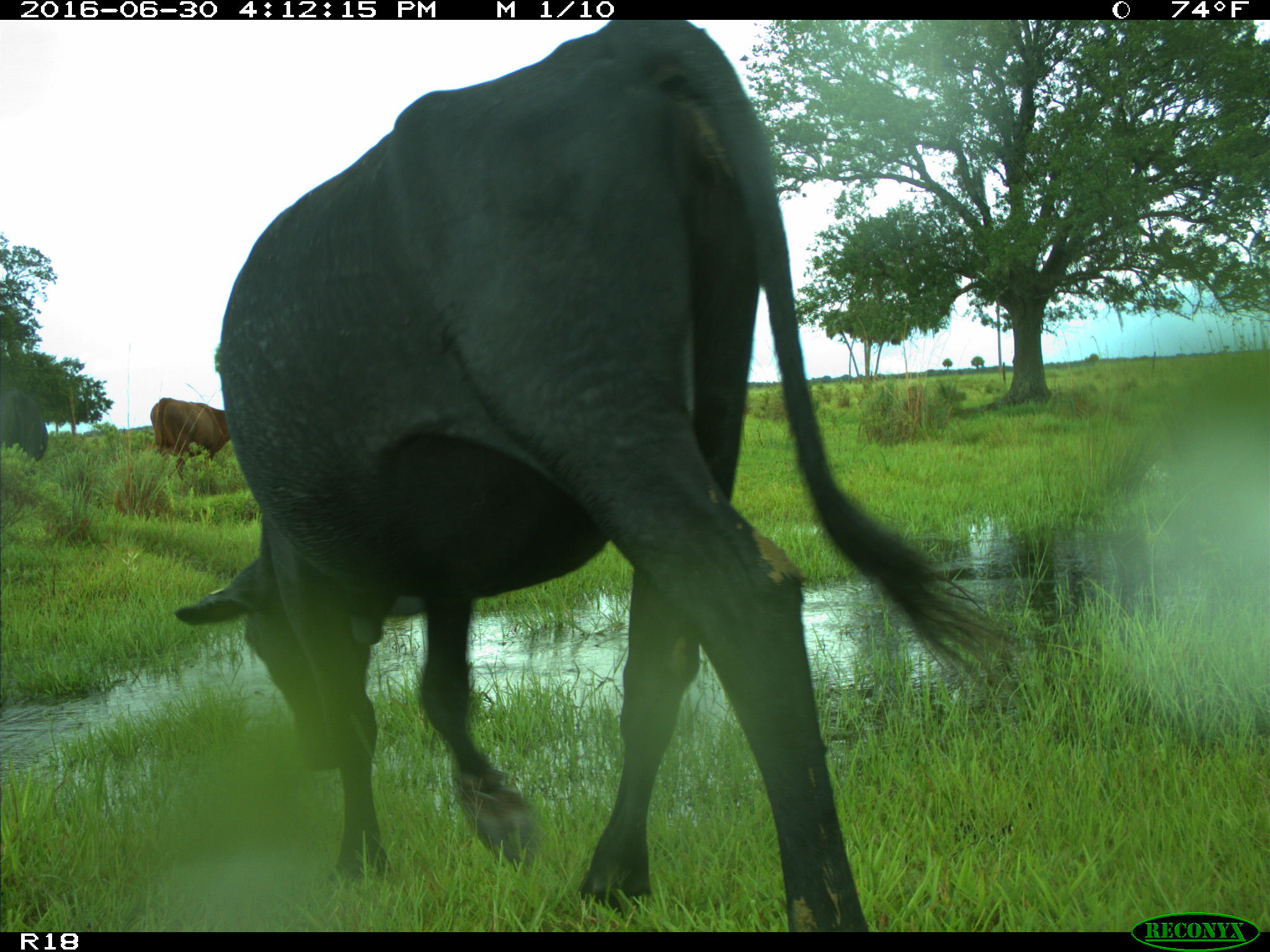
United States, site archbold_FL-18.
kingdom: Animalia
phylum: Chordata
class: Mammalia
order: Artiodactyla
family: Bovidae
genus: Bos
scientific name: Bos taurus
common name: domestic cow